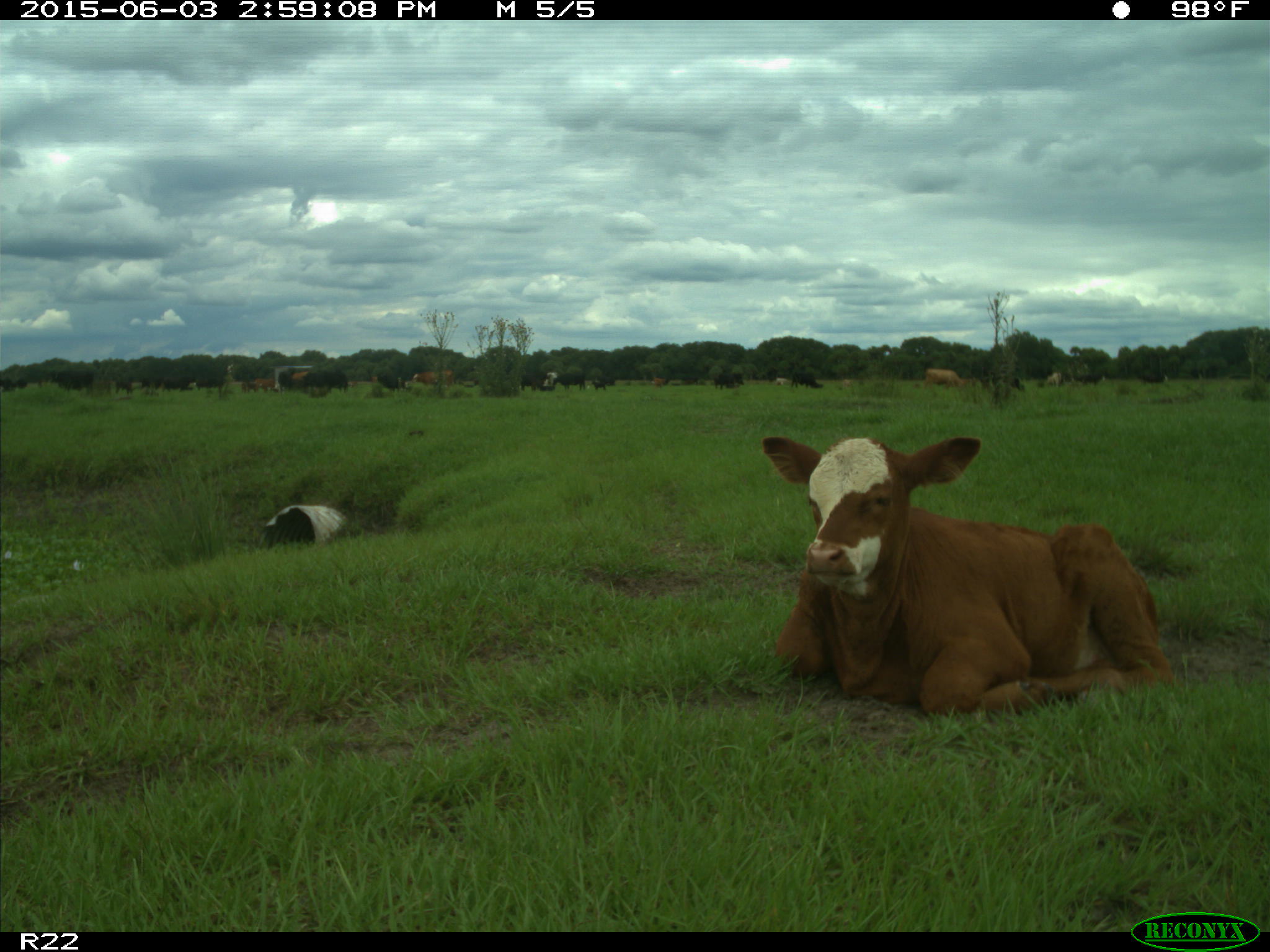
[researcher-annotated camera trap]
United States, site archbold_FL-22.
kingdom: Animalia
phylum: Chordata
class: Mammalia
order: Artiodactyla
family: Bovidae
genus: Bos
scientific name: Bos taurus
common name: domestic cow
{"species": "Bos taurus (domestic cow)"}